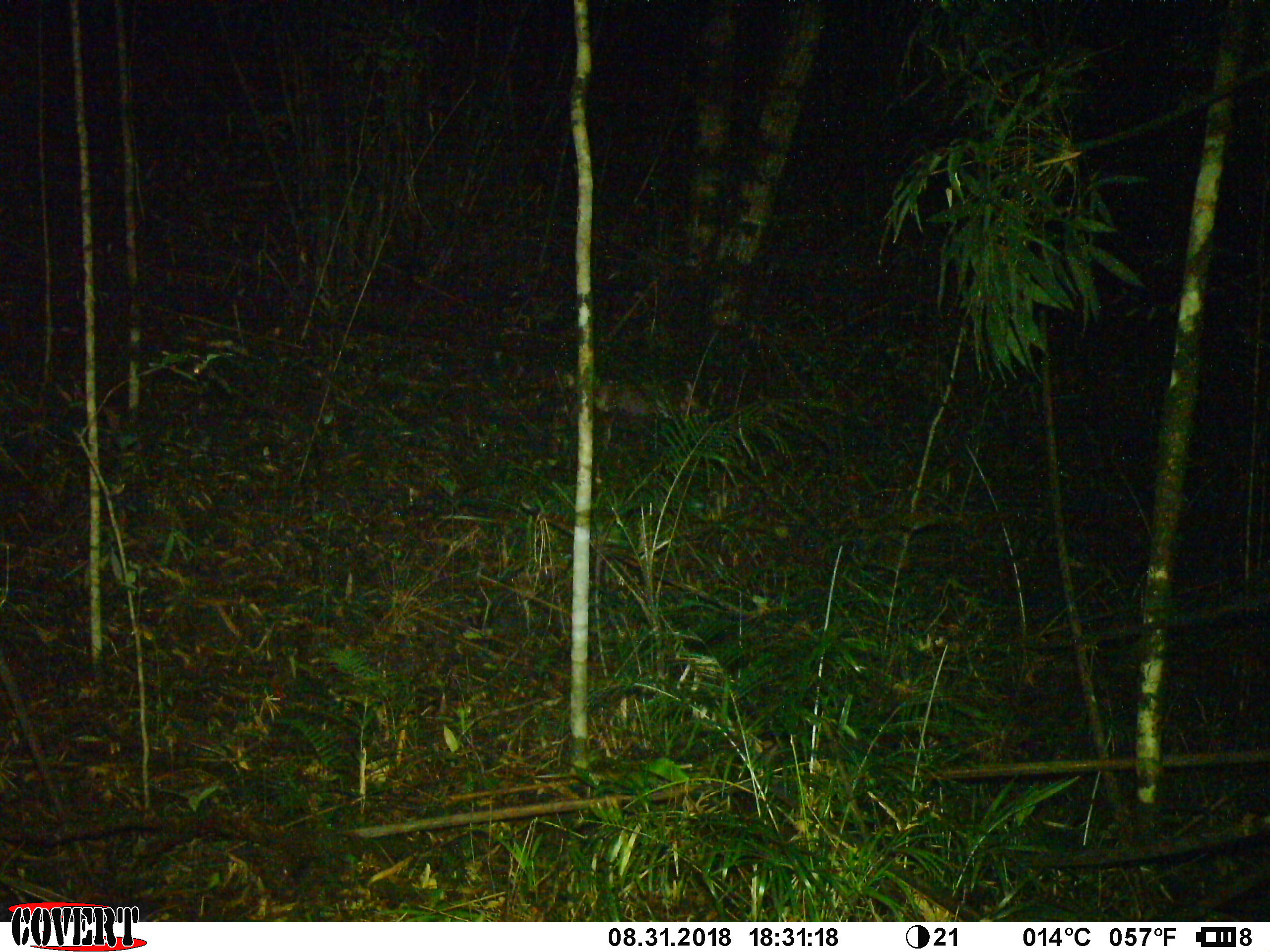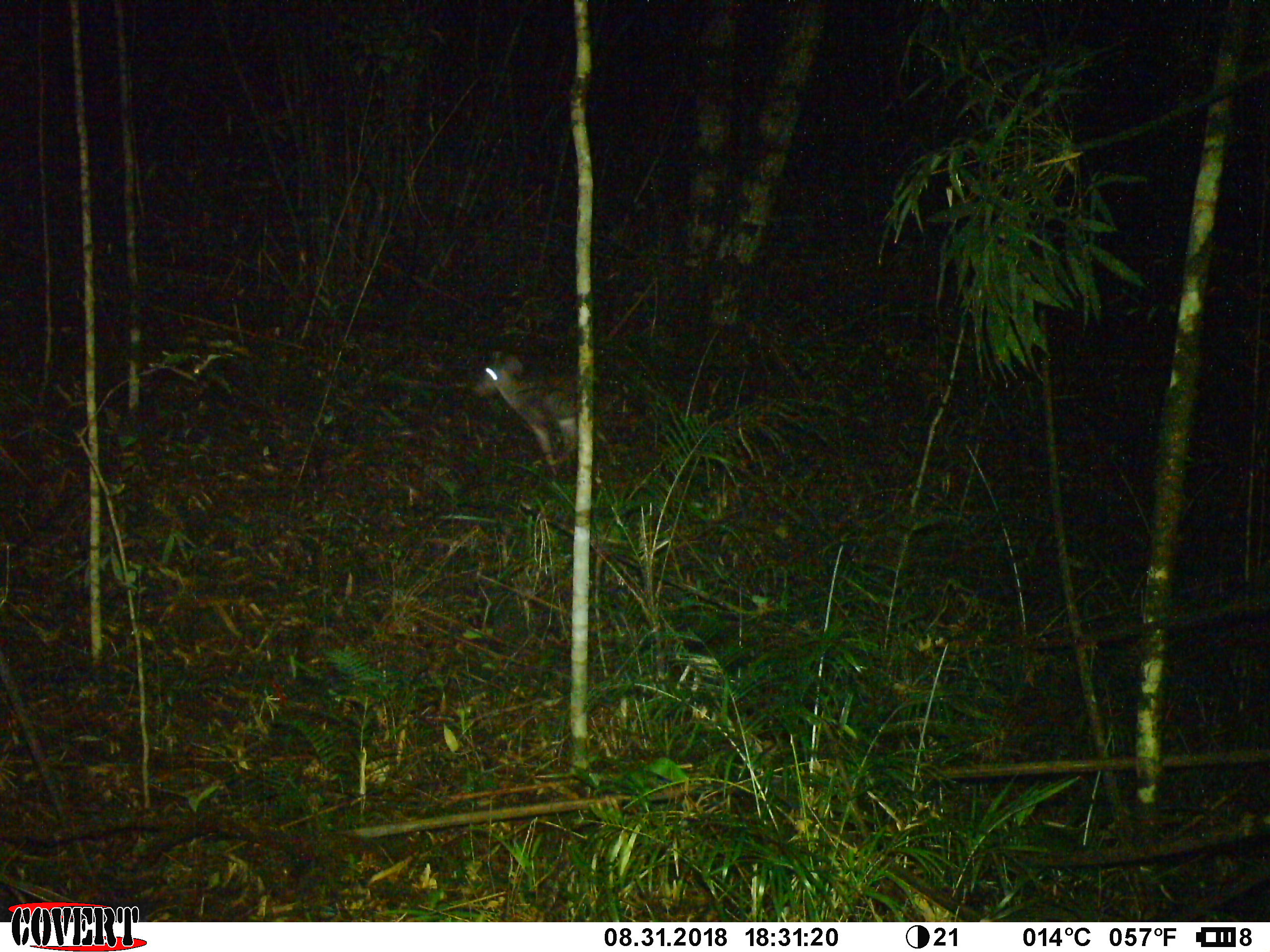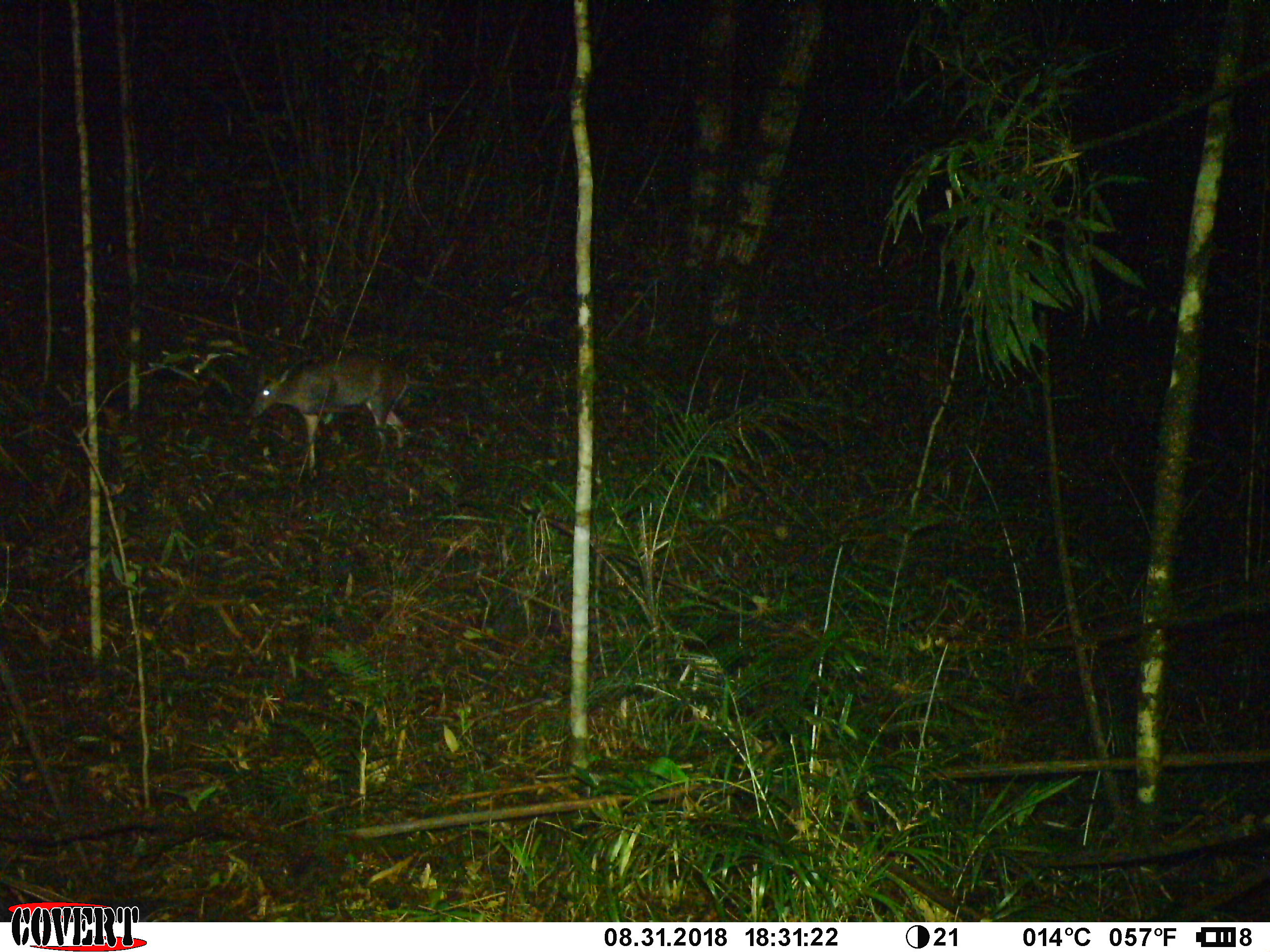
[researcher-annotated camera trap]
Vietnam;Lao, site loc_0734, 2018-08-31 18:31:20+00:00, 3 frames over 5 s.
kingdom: Animalia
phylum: Chordata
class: Mammalia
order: Artiodactyla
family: Cervidae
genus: Muntiacus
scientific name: Muntiacus rooseveltorum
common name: roosevelt's muntjac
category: roosevelts muntjac group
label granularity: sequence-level